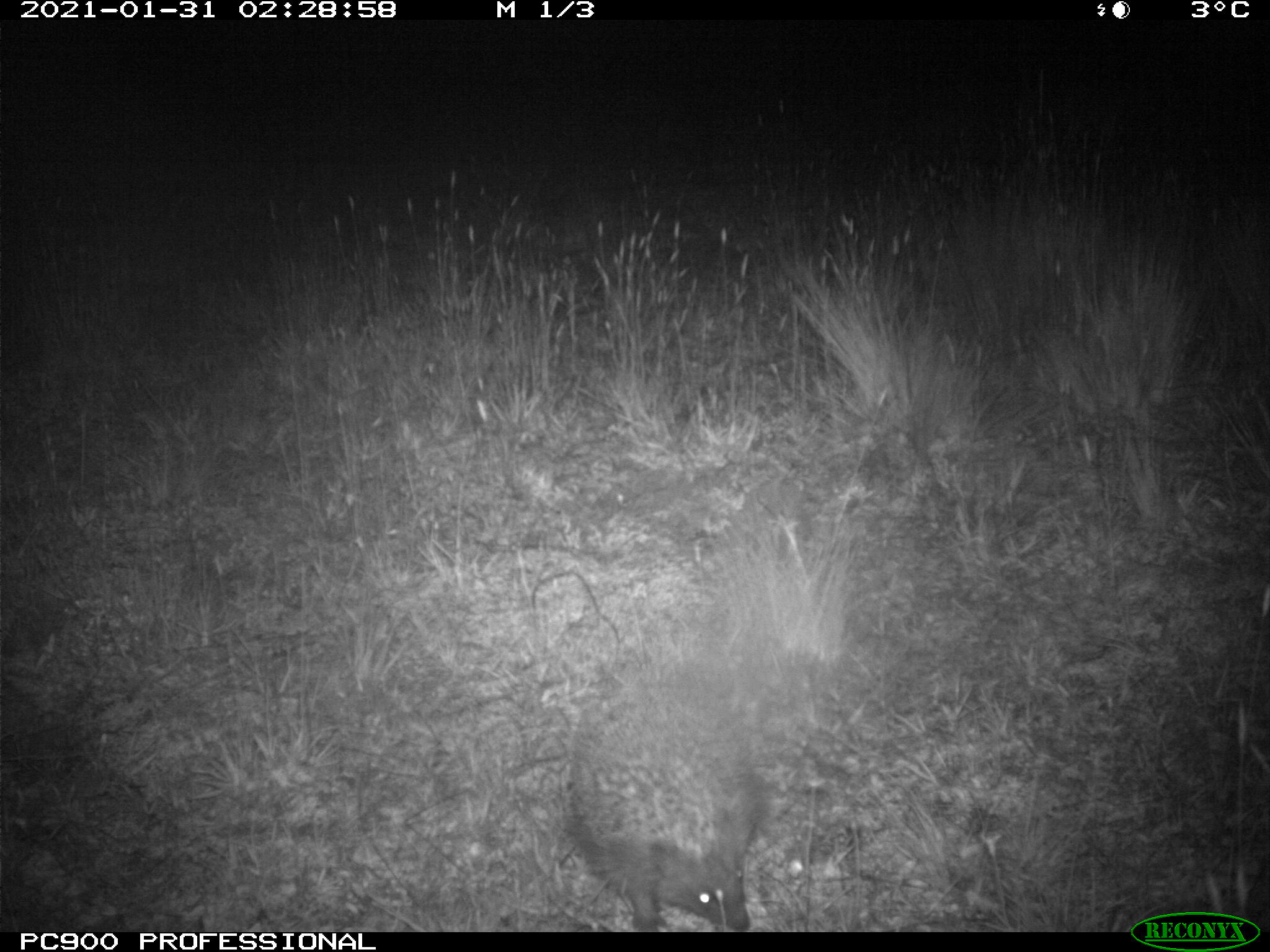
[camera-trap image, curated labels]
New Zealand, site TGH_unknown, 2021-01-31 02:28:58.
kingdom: Animalia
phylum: Chordata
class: Mammalia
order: Eulipotyphla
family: Erinaceidae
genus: Erinaceus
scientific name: Erinaceus europaeus europaeus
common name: european hedgehog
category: hedgehog